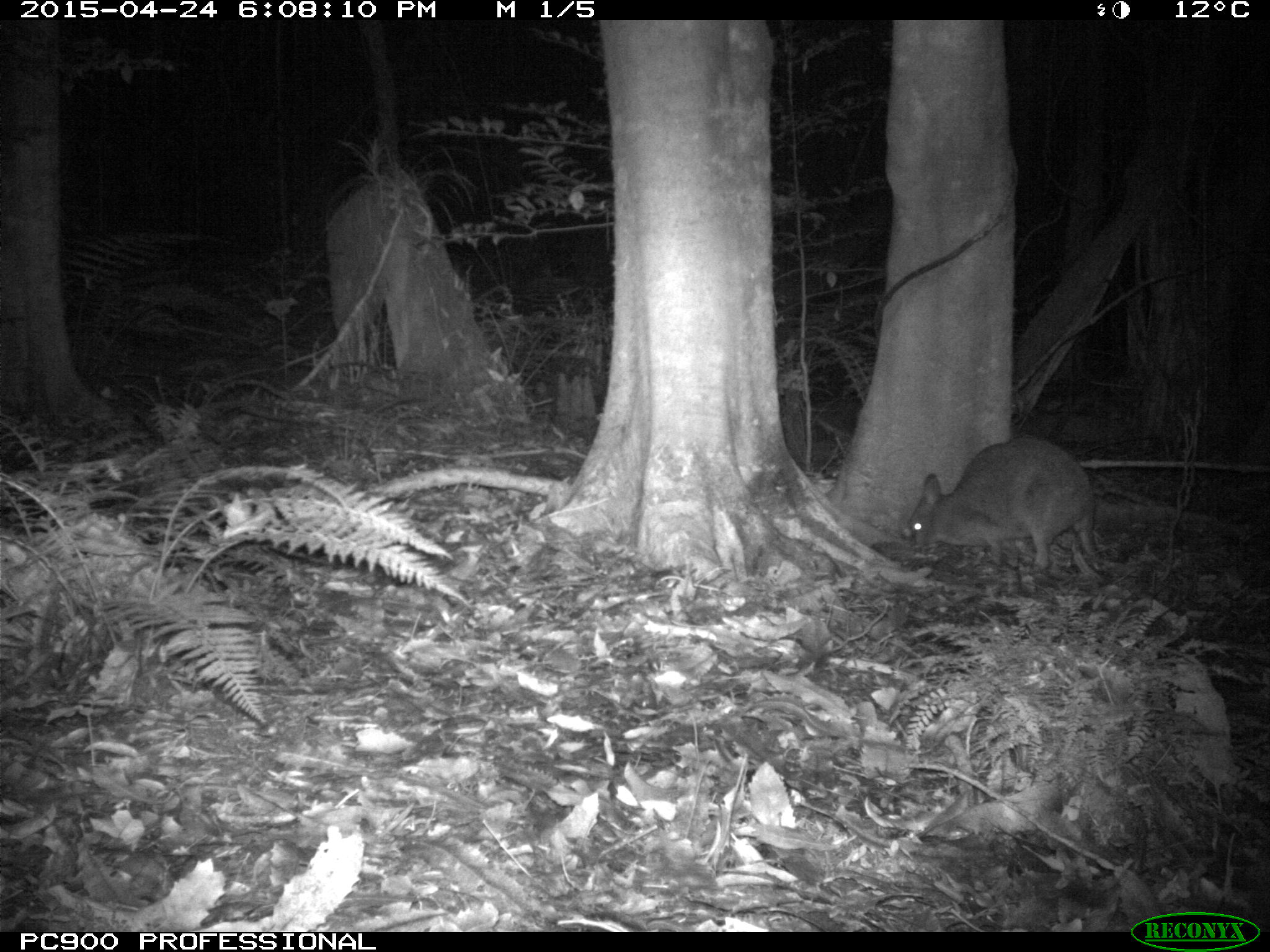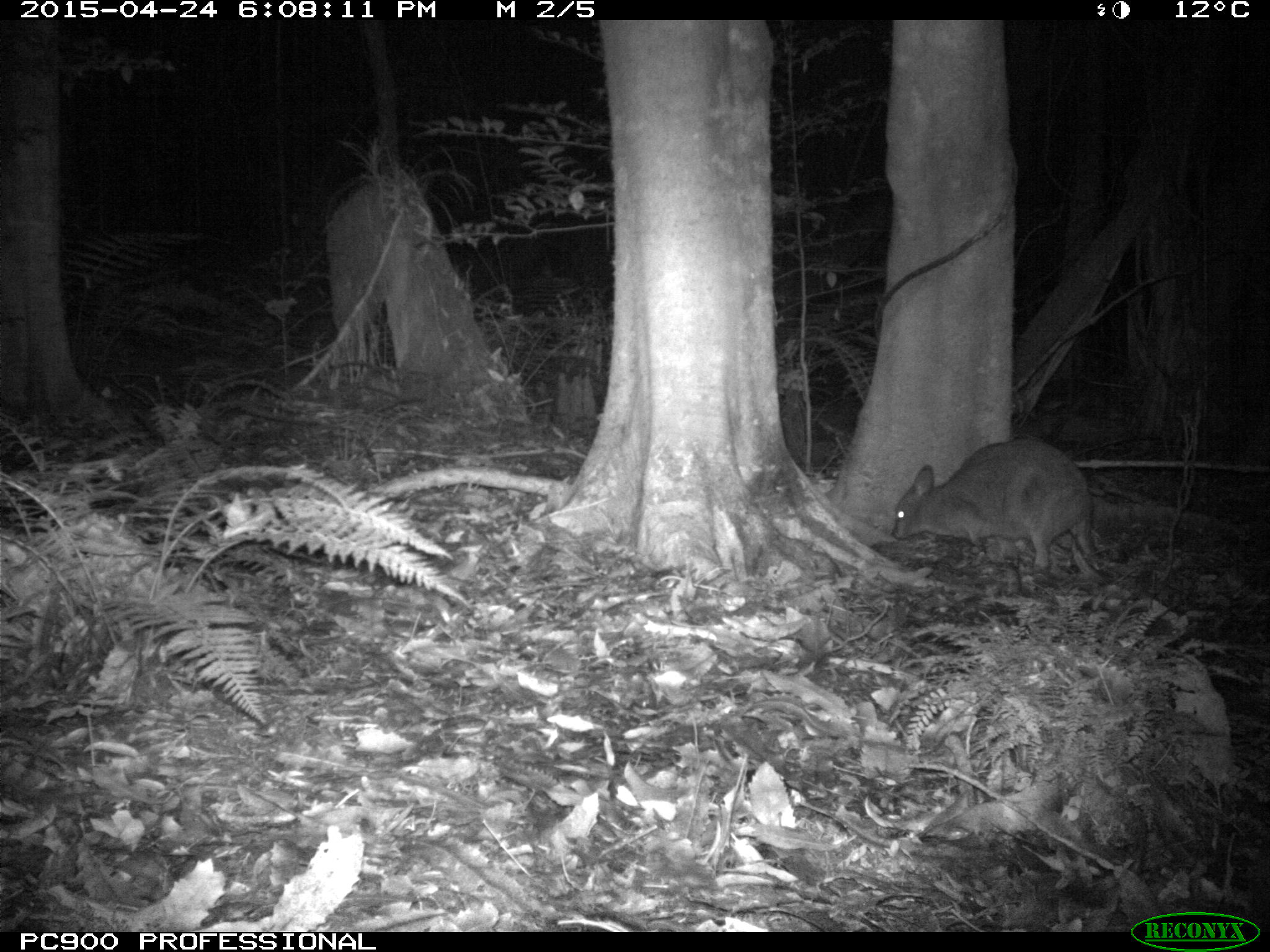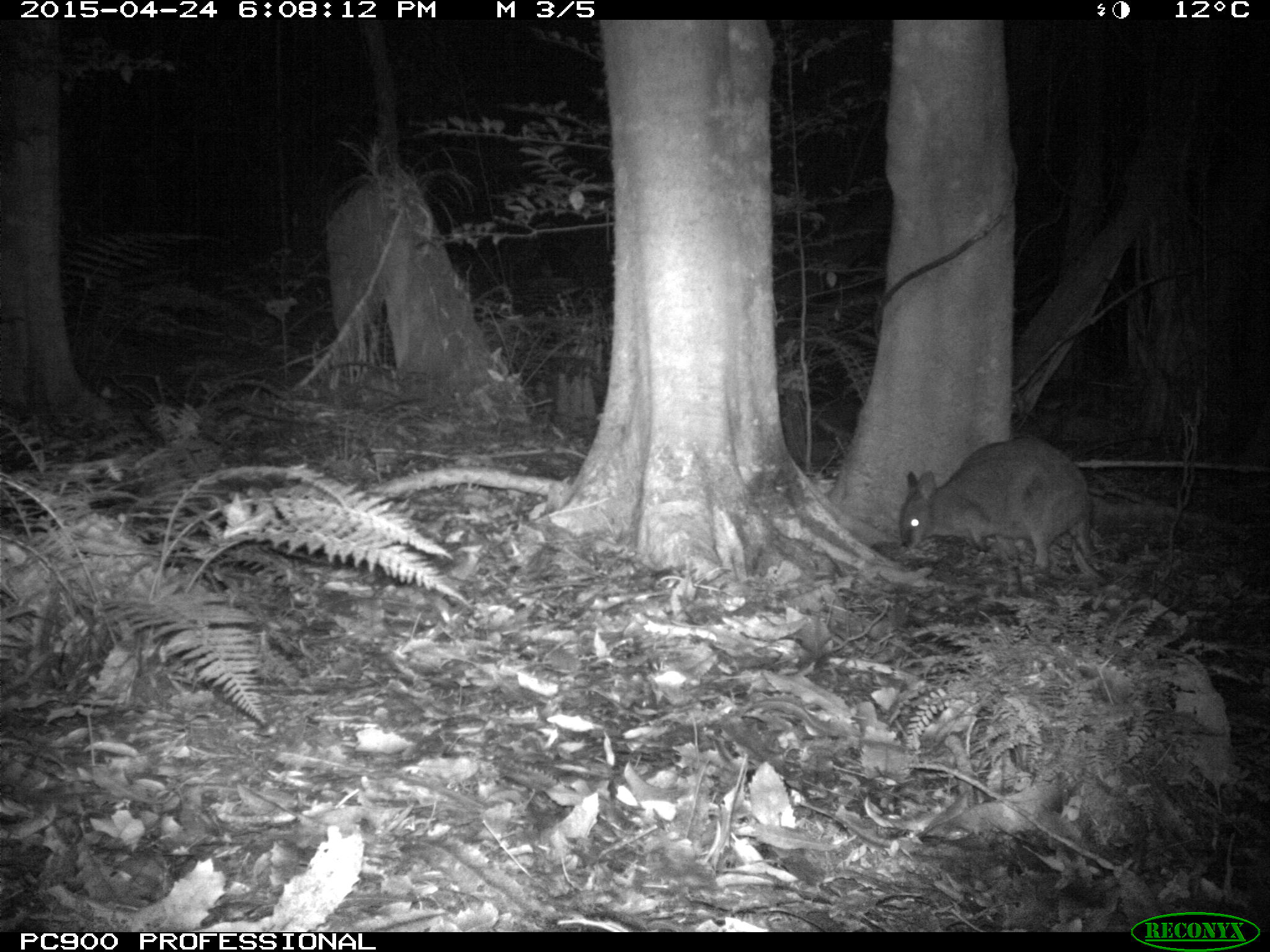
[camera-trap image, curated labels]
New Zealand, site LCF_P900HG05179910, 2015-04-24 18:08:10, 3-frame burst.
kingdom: Animalia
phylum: Chordata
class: Mammalia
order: Diprotodontia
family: Macropodidae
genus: Notamacropus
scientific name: Notamacropus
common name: wallaby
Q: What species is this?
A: Wallaby (Notamacropus).